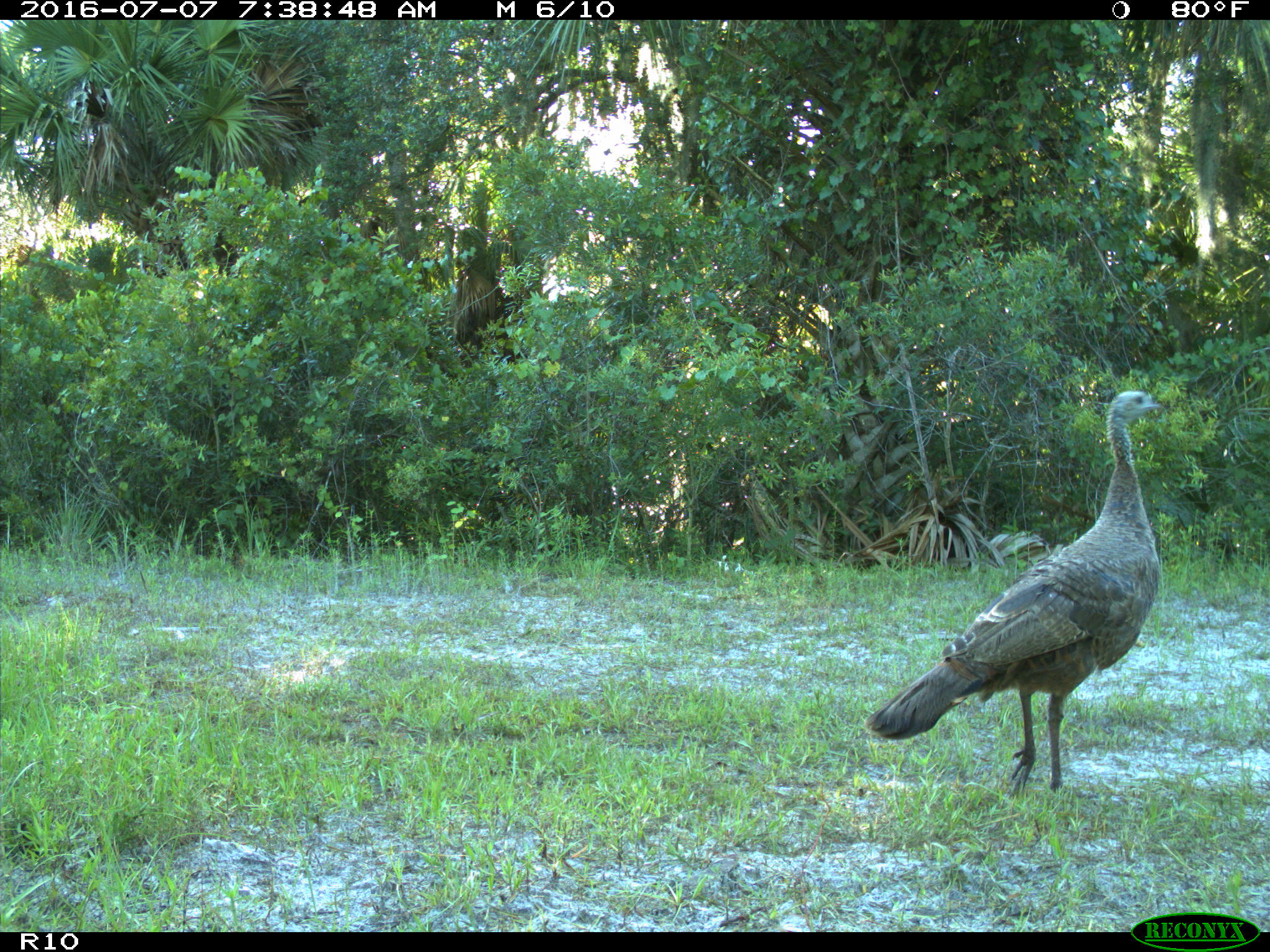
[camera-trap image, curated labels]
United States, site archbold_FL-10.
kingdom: Animalia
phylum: Chordata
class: Aves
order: Galliformes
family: Phasianidae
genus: Meleagris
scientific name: Meleagris gallopavo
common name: wild turkey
Meleagris gallopavo (wild turkey).